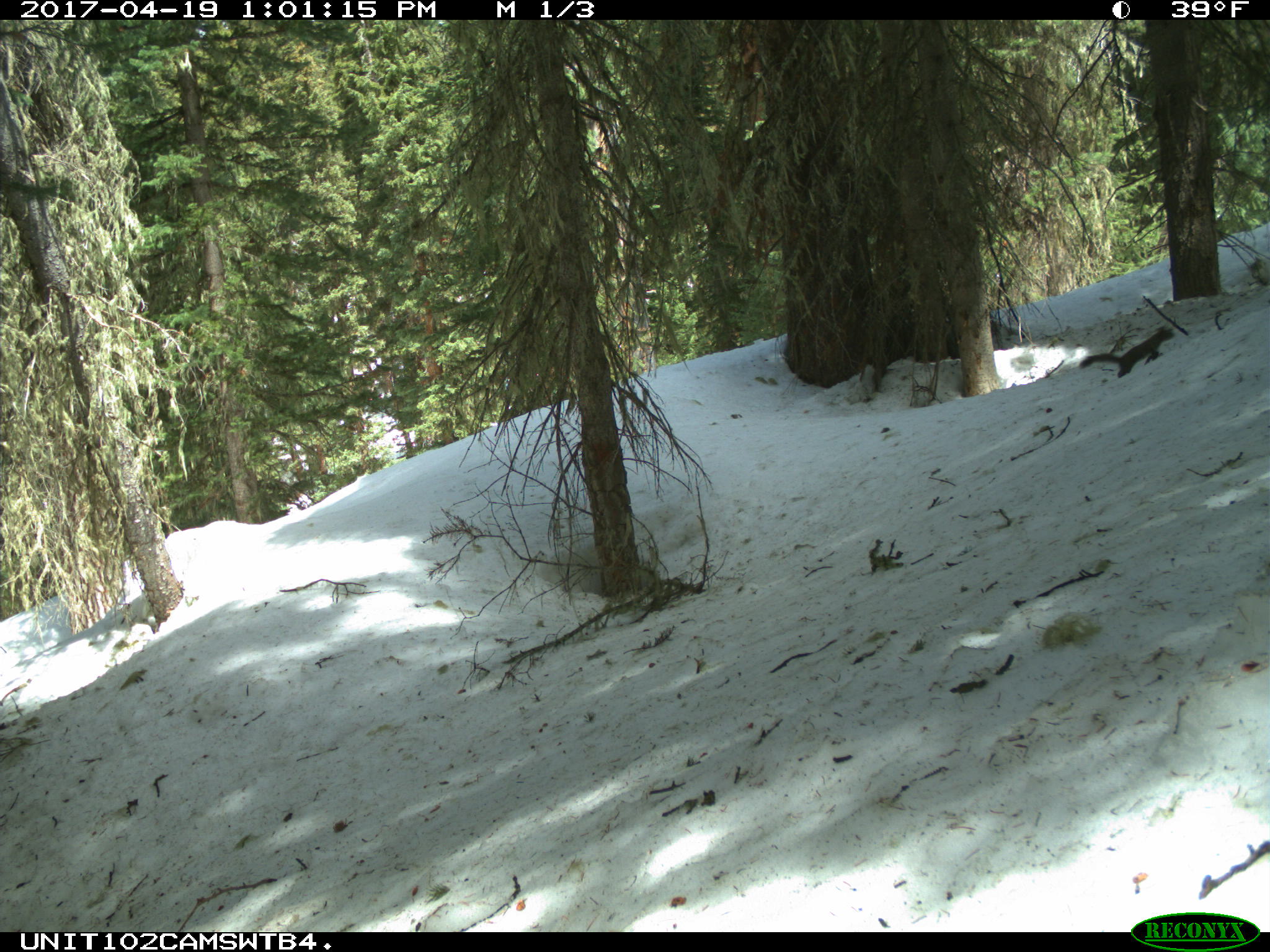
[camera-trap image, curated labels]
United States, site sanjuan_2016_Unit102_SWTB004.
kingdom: Animalia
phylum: Chordata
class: Mammalia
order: Rodentia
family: Sciuridae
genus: Tamiasciurus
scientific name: Tamiasciurus hudsonicus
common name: american red squirrel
Tamiasciurus hudsonicus (american red squirrel).